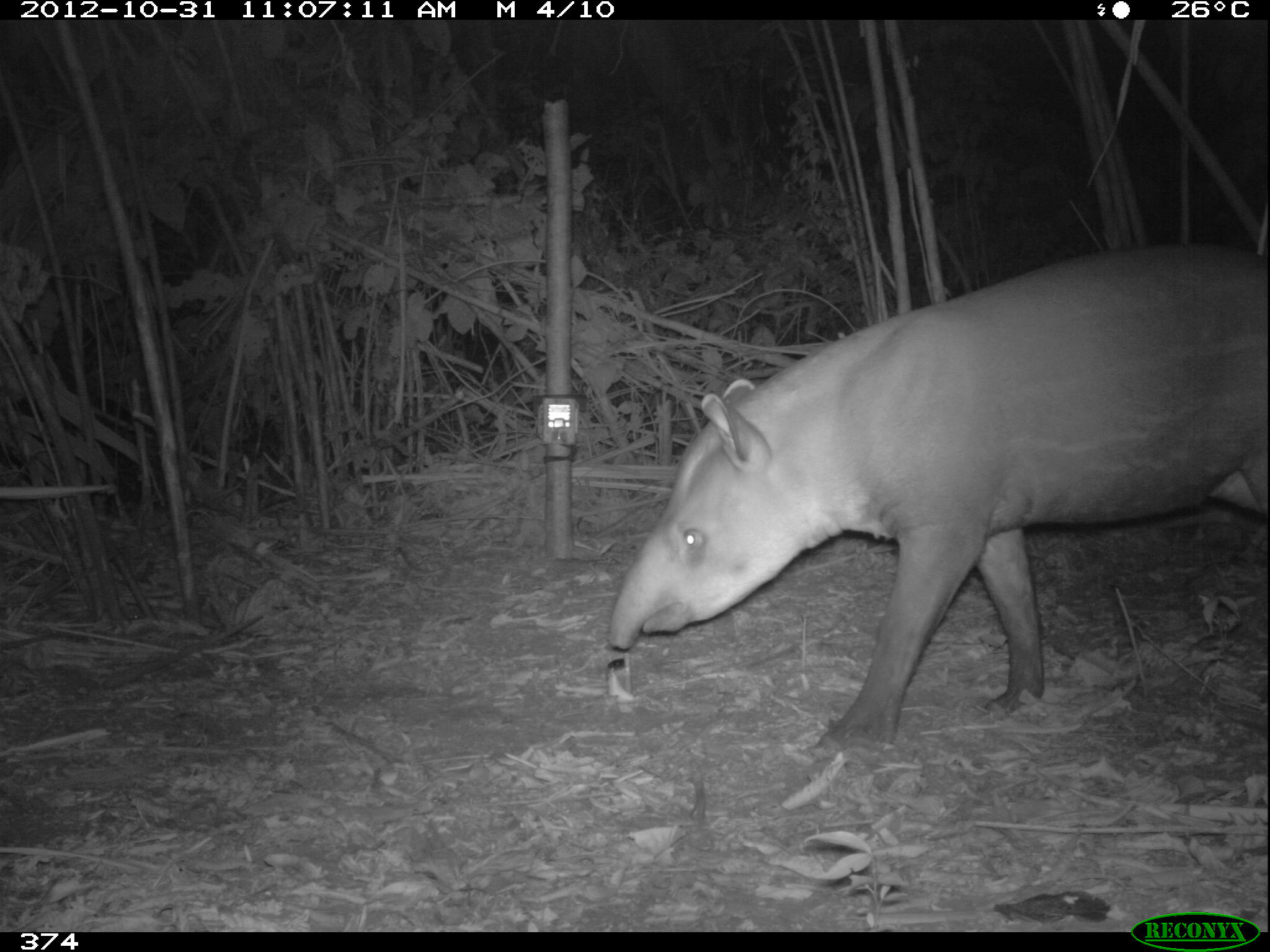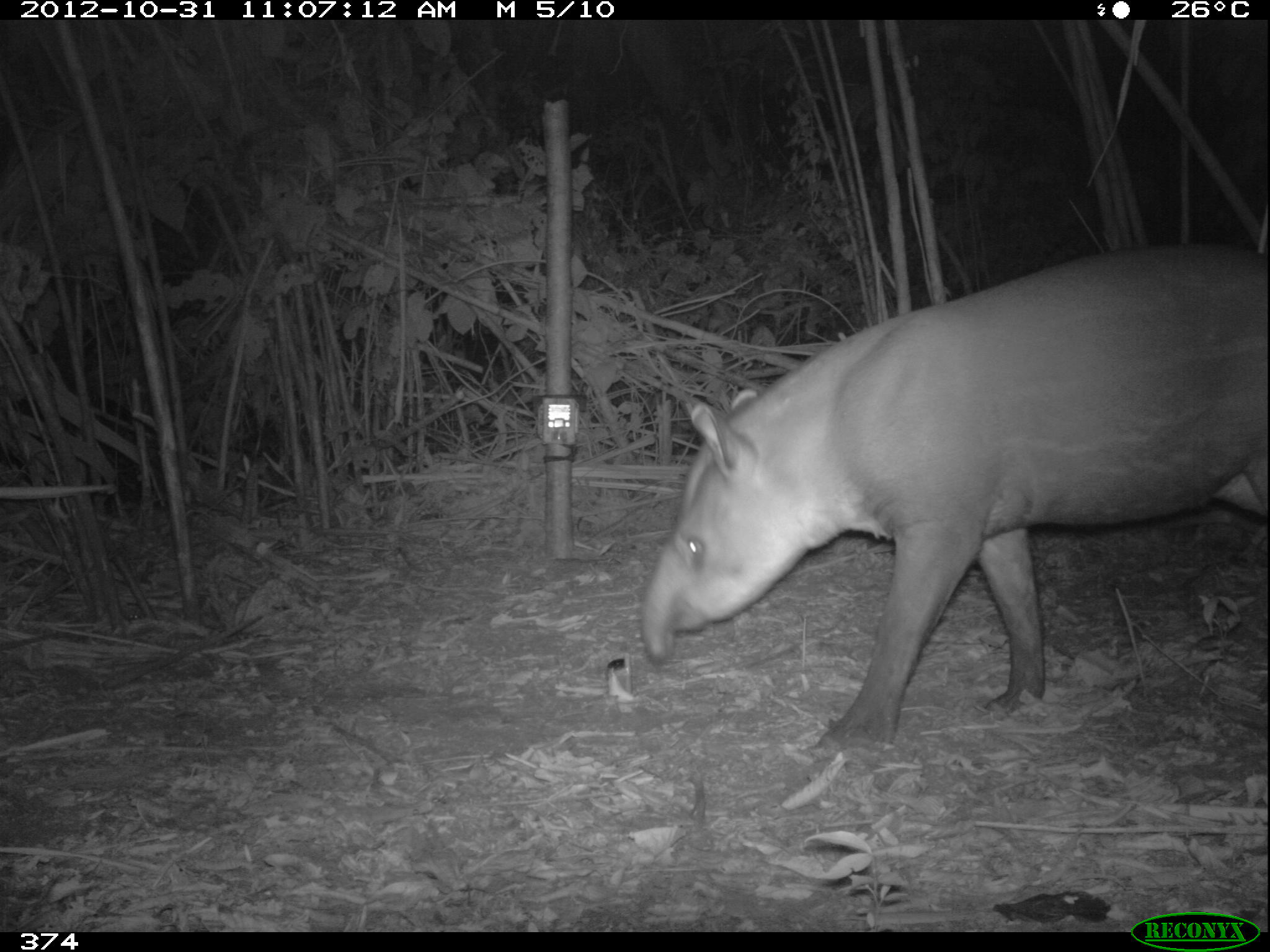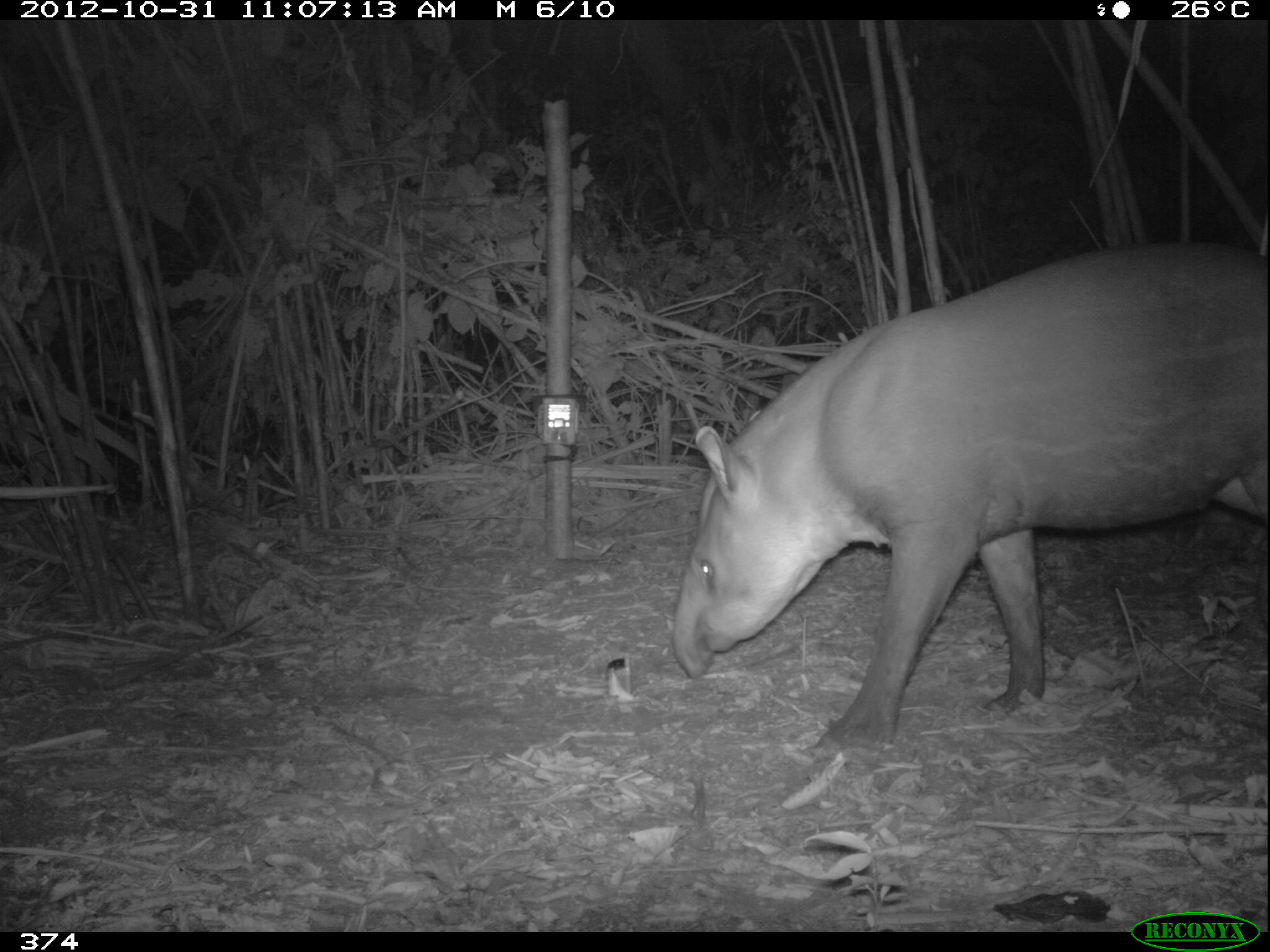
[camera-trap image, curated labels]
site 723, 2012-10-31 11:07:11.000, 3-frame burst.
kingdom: Animalia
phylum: Chordata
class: Mammalia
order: Perissodactyla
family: Tapiridae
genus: Tapirus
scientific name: Tapirus terrestris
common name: south american tapir